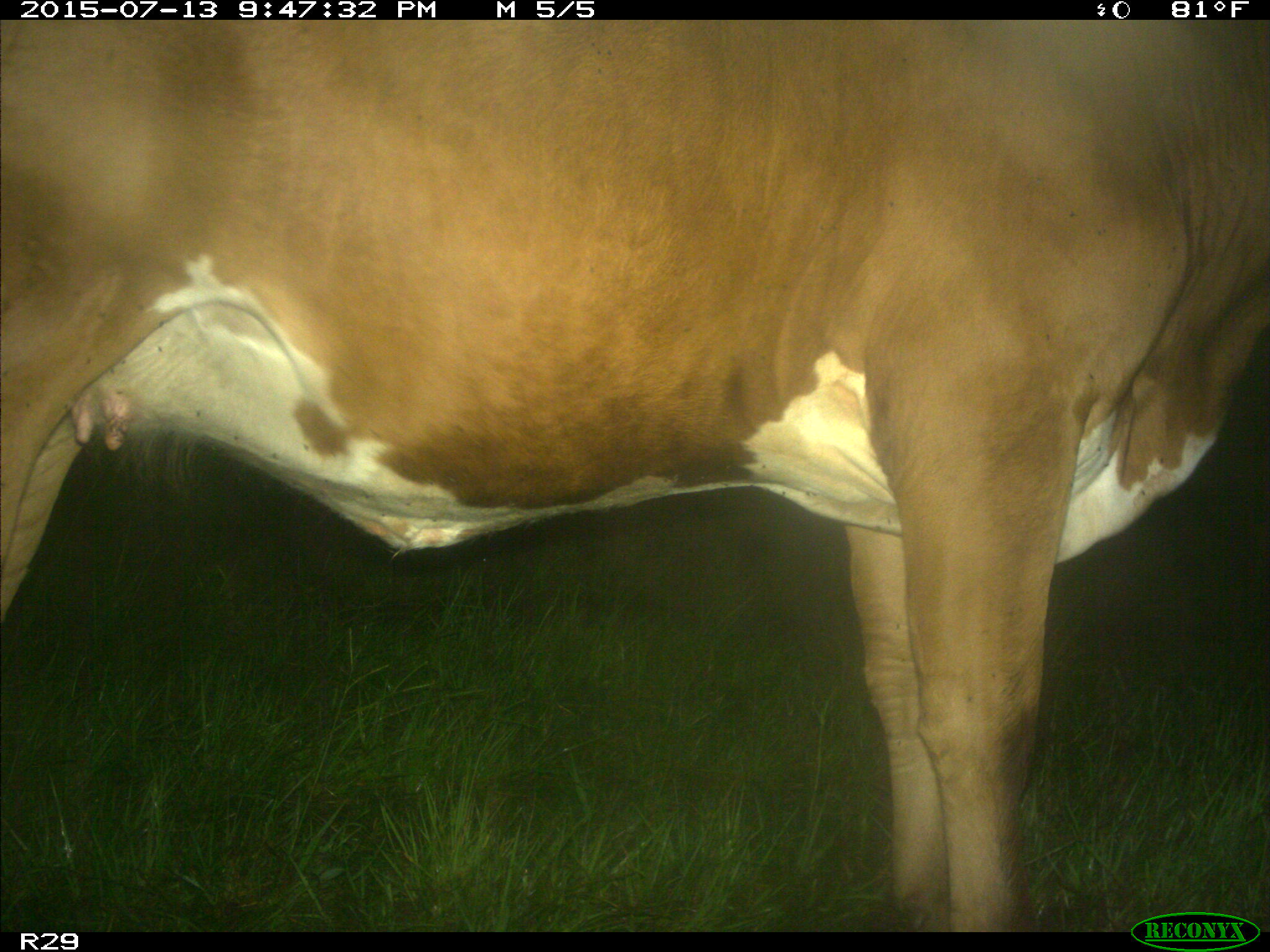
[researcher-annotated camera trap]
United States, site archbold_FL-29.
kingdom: Animalia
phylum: Chordata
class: Mammalia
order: Artiodactyla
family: Bovidae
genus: Bos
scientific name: Bos taurus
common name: domestic cow